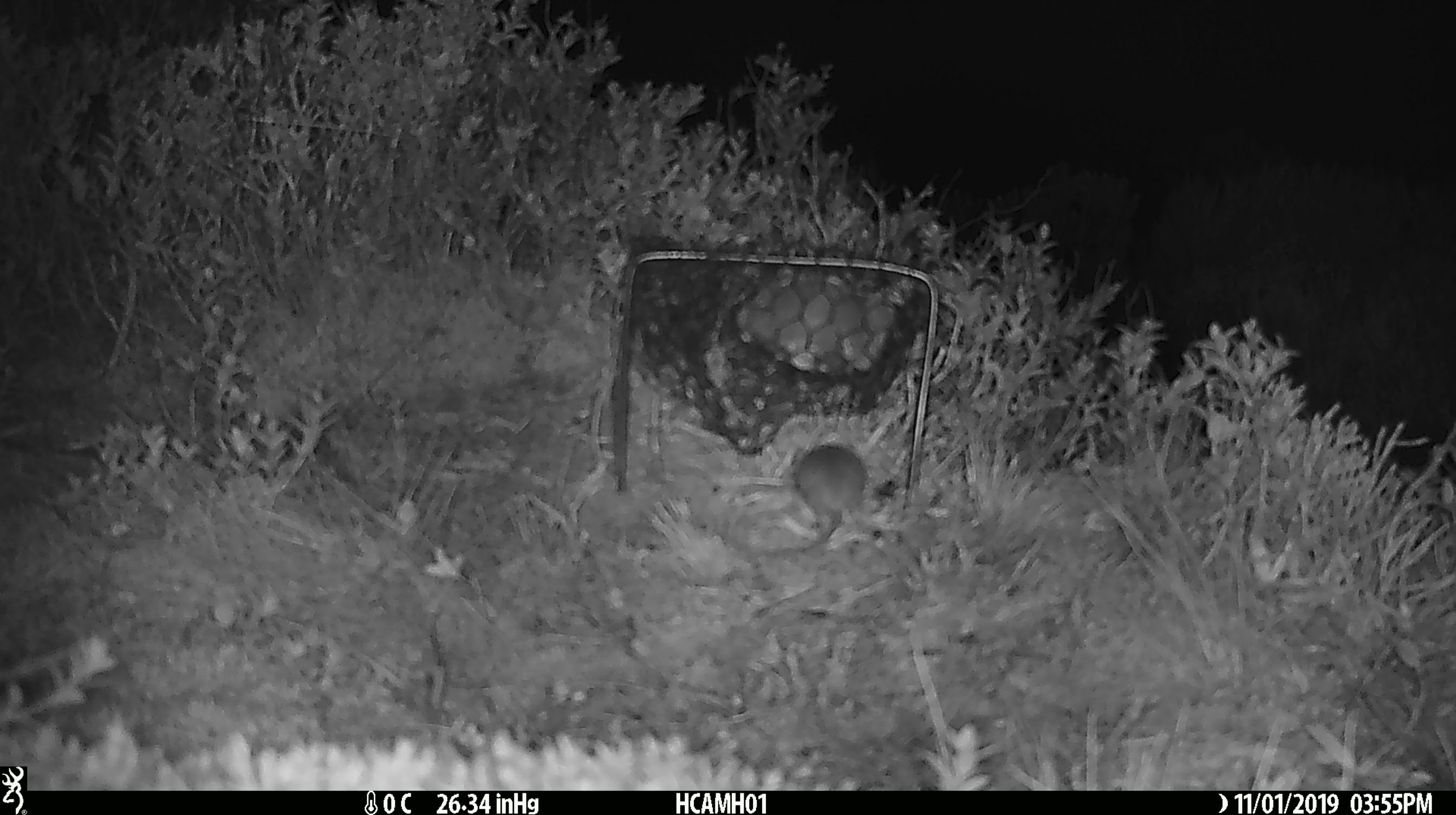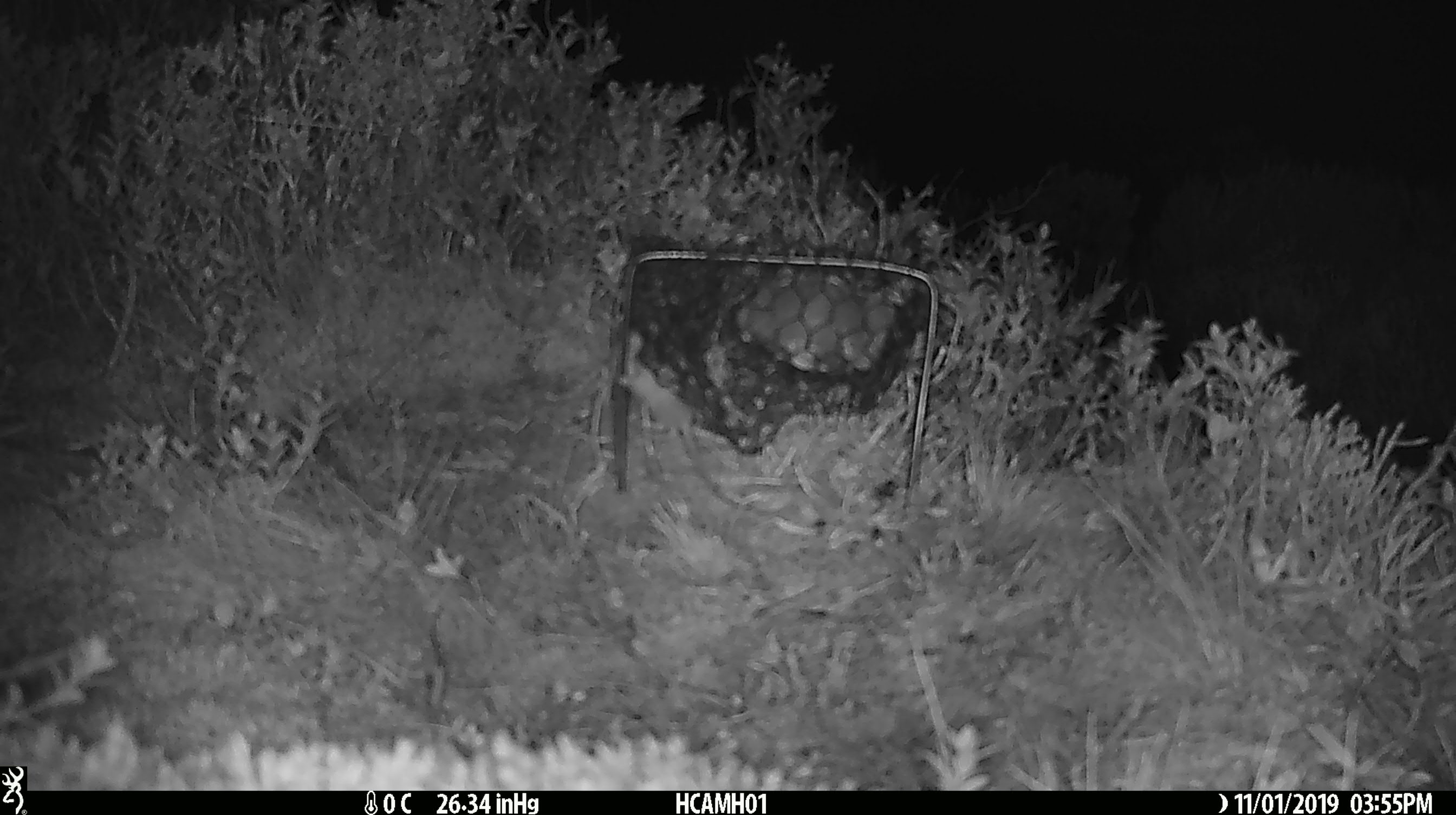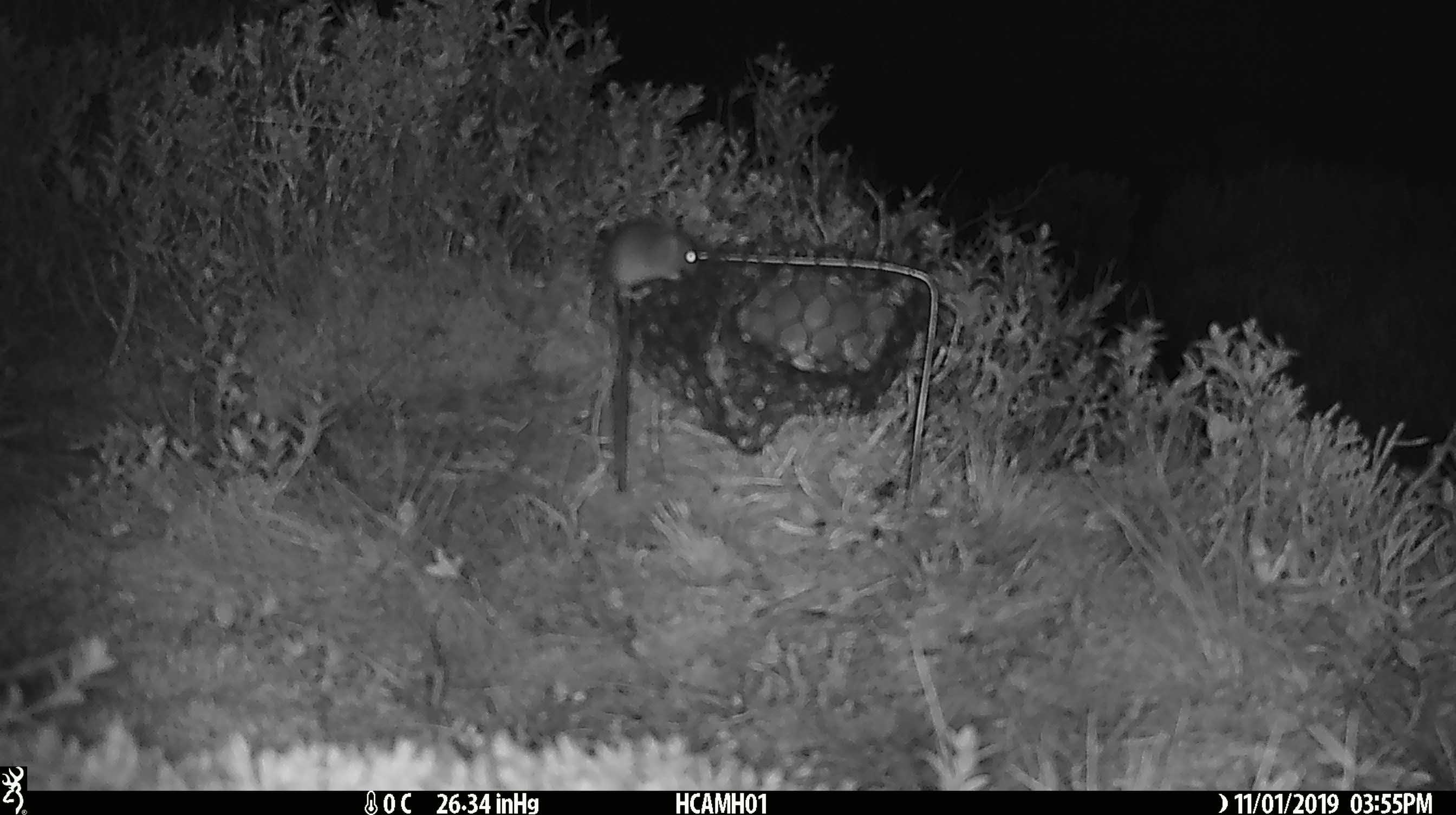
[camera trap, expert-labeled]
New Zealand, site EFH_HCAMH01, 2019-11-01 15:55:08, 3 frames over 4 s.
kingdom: Animalia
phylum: Chordata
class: Mammalia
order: Rodentia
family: Muridae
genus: Mus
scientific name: Mus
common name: mouse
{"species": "mouse (Mus)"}